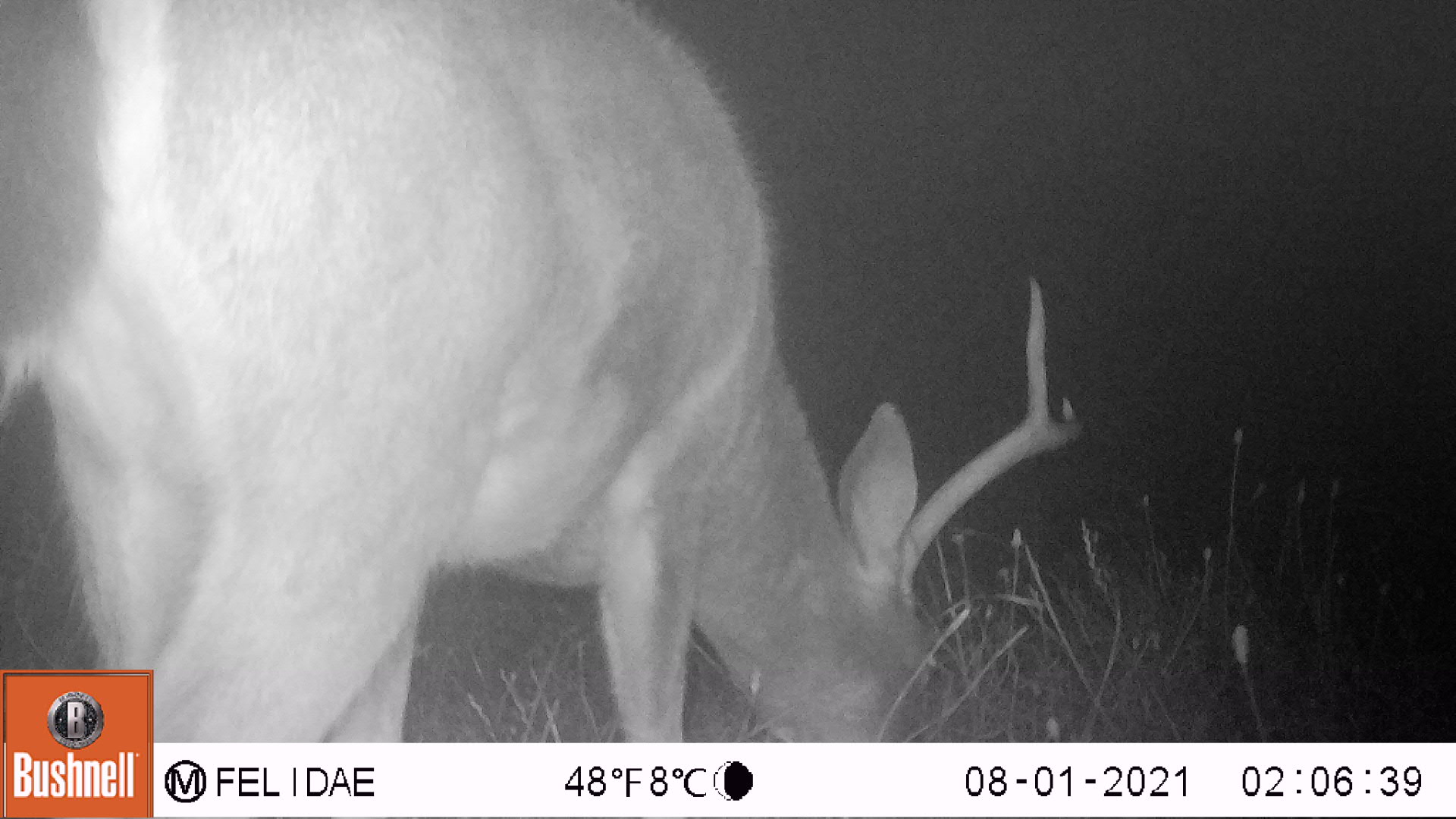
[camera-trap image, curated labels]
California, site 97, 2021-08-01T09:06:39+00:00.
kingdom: Animalia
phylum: Chordata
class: Mammalia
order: Artiodactyla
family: Cervidae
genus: Odocoileus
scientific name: Odocoileus hemionus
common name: mule deer